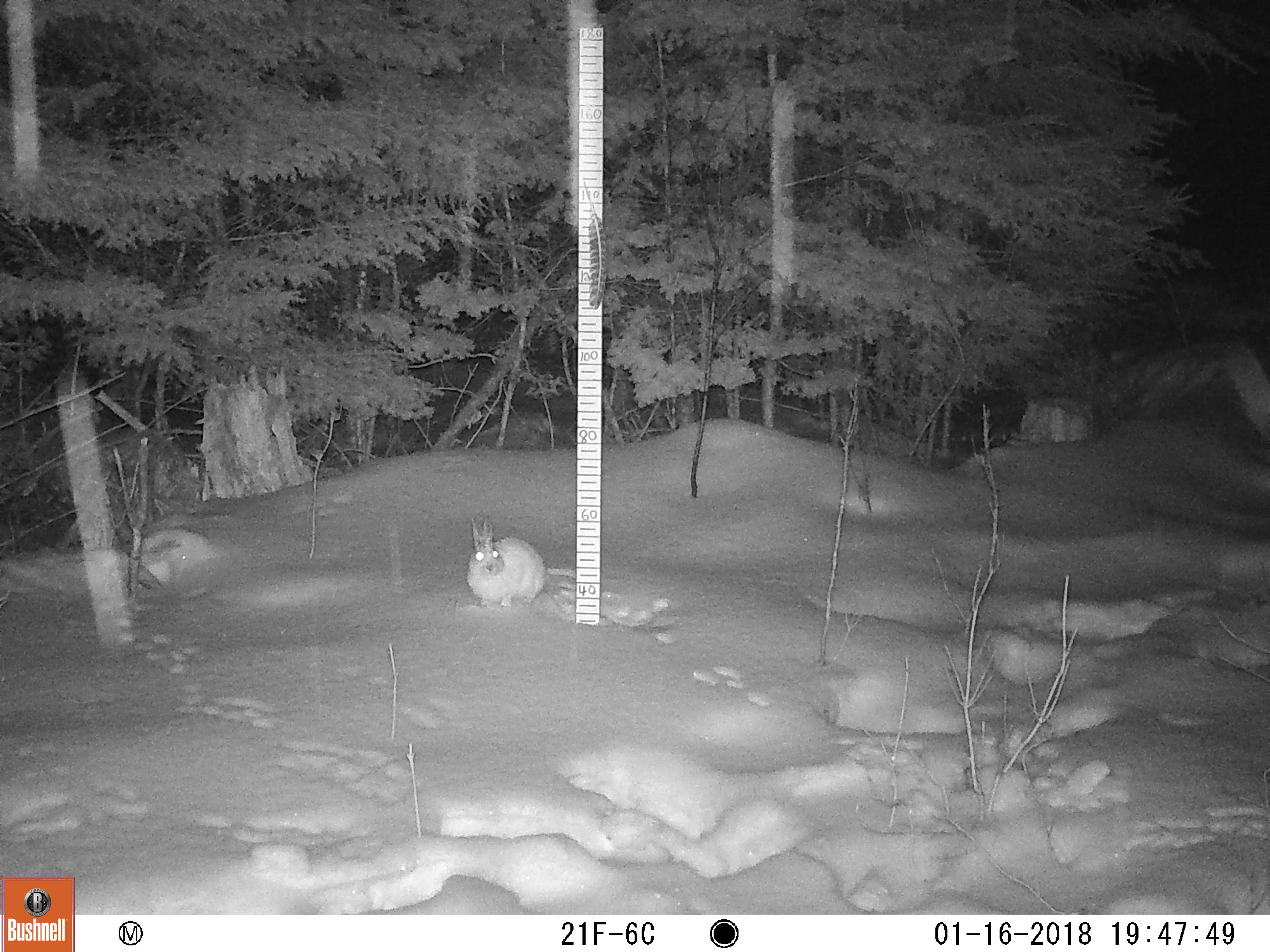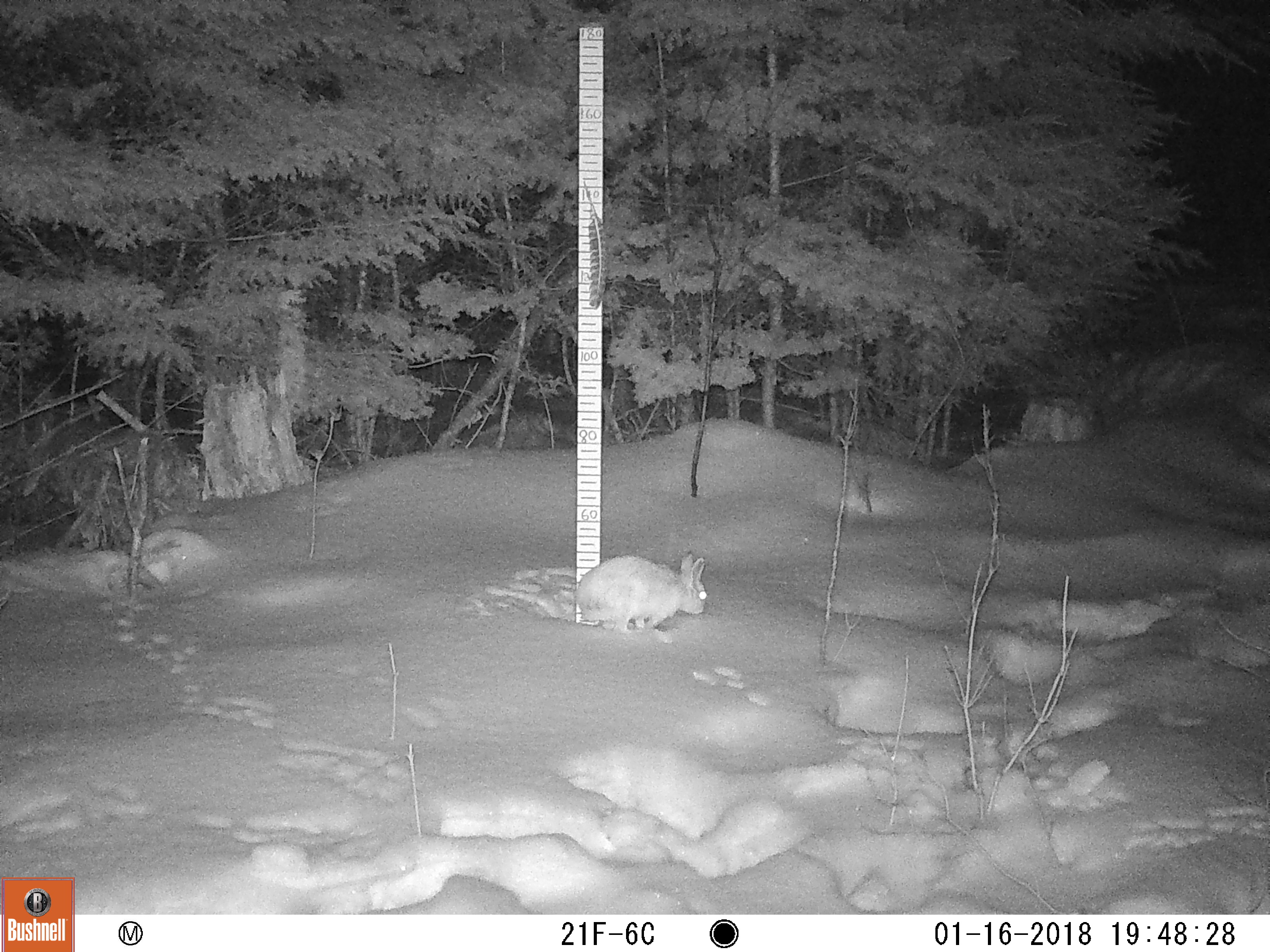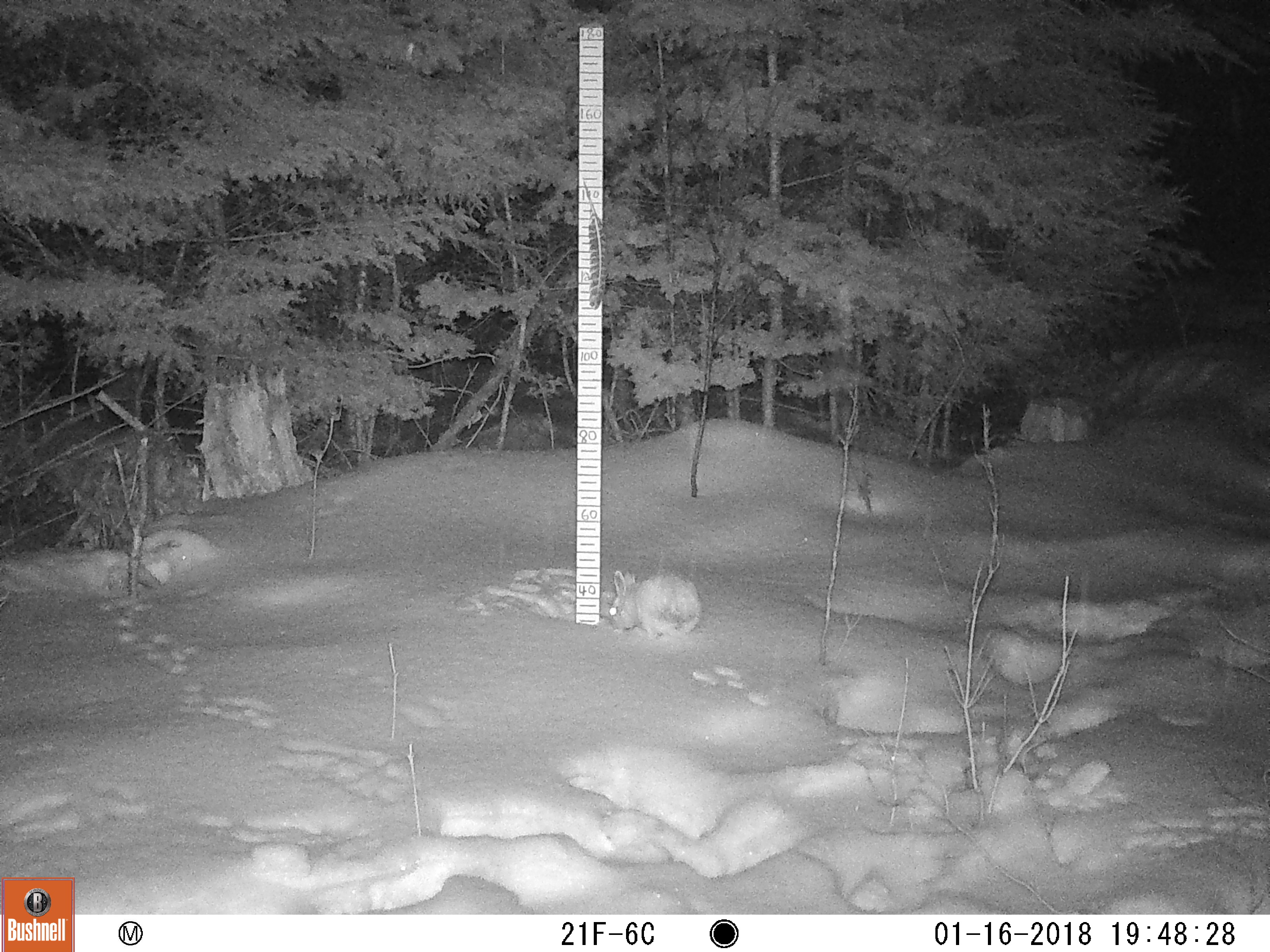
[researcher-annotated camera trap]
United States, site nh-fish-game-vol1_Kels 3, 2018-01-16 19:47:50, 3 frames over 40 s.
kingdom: Animalia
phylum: Chordata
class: Mammalia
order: Lagomorpha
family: Leporidae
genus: Lepus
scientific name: Lepus americanus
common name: snowshoe hare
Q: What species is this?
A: Snowshoe hare (Lepus americanus).